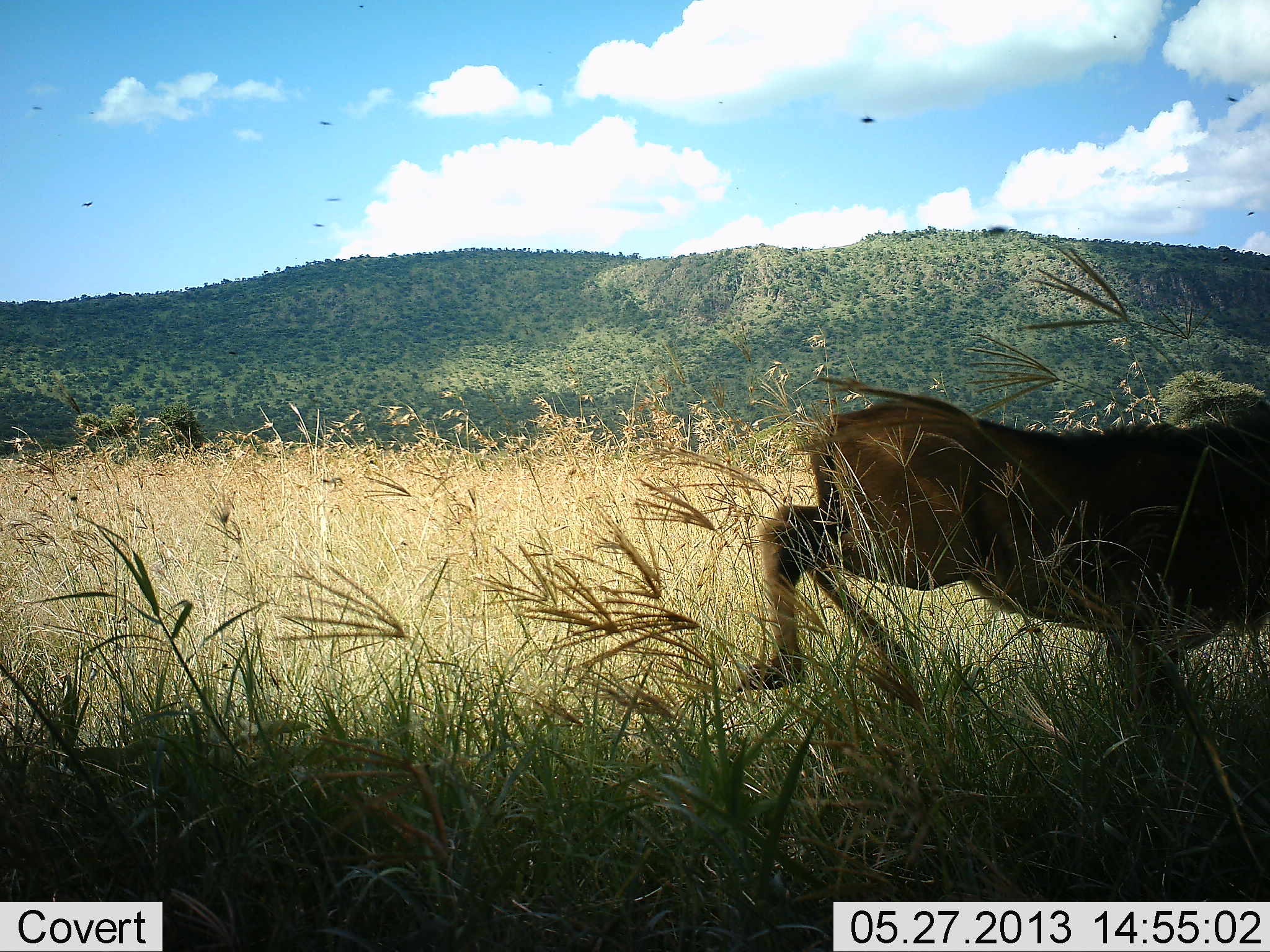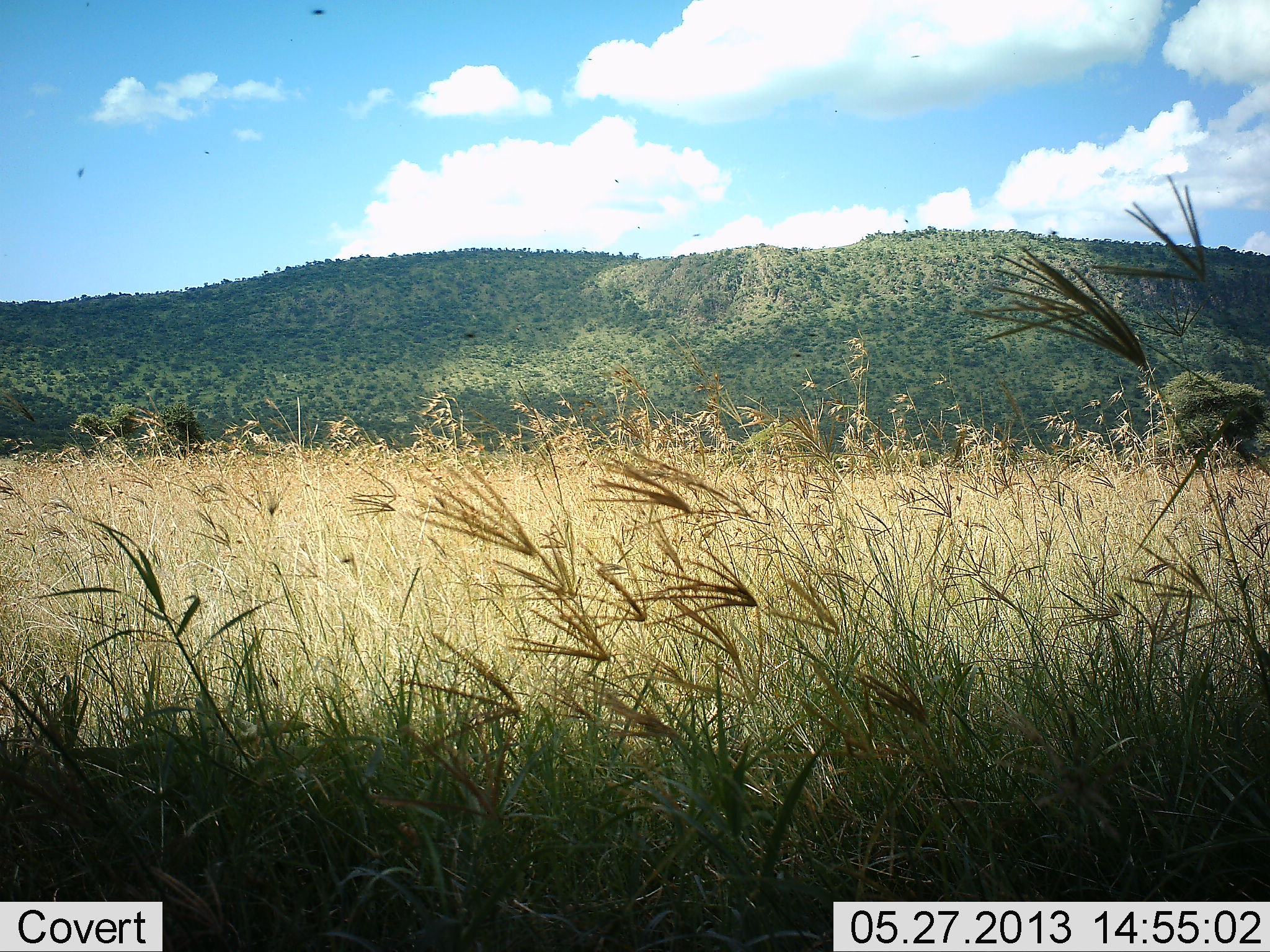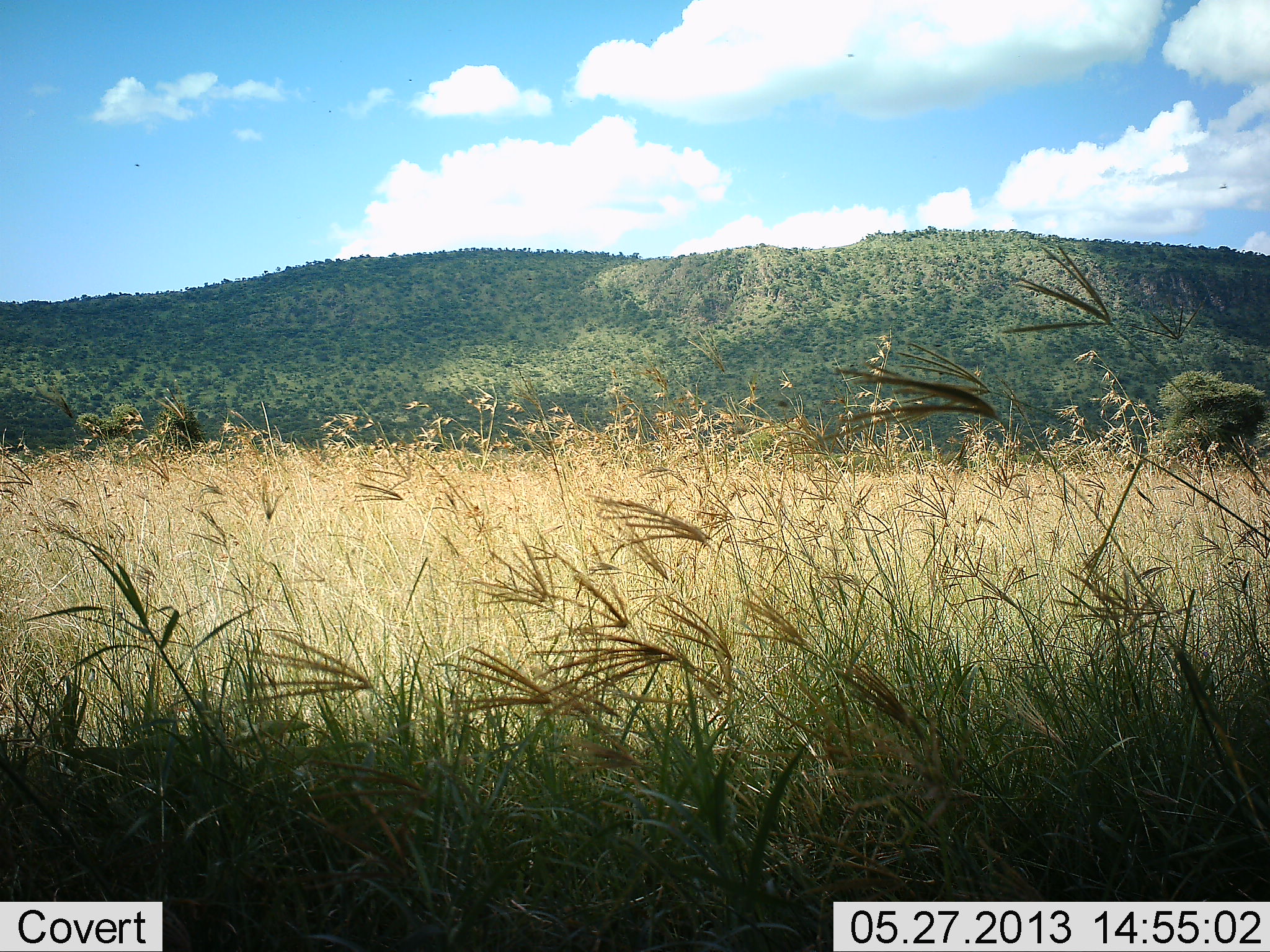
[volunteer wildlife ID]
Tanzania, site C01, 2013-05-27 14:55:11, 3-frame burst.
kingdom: Animalia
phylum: Chordata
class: Mammalia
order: Artiodactyla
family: Suidae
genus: Phacochoerus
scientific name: Phacochoerus africanus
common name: warthog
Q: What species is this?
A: Warthog (Phacochoerus africanus).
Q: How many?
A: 1.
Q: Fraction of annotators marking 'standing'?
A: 0%.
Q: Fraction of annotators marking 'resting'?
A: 0%.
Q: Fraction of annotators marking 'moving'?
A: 100%.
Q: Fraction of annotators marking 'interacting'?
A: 0%.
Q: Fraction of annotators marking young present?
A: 0%.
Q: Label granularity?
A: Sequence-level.